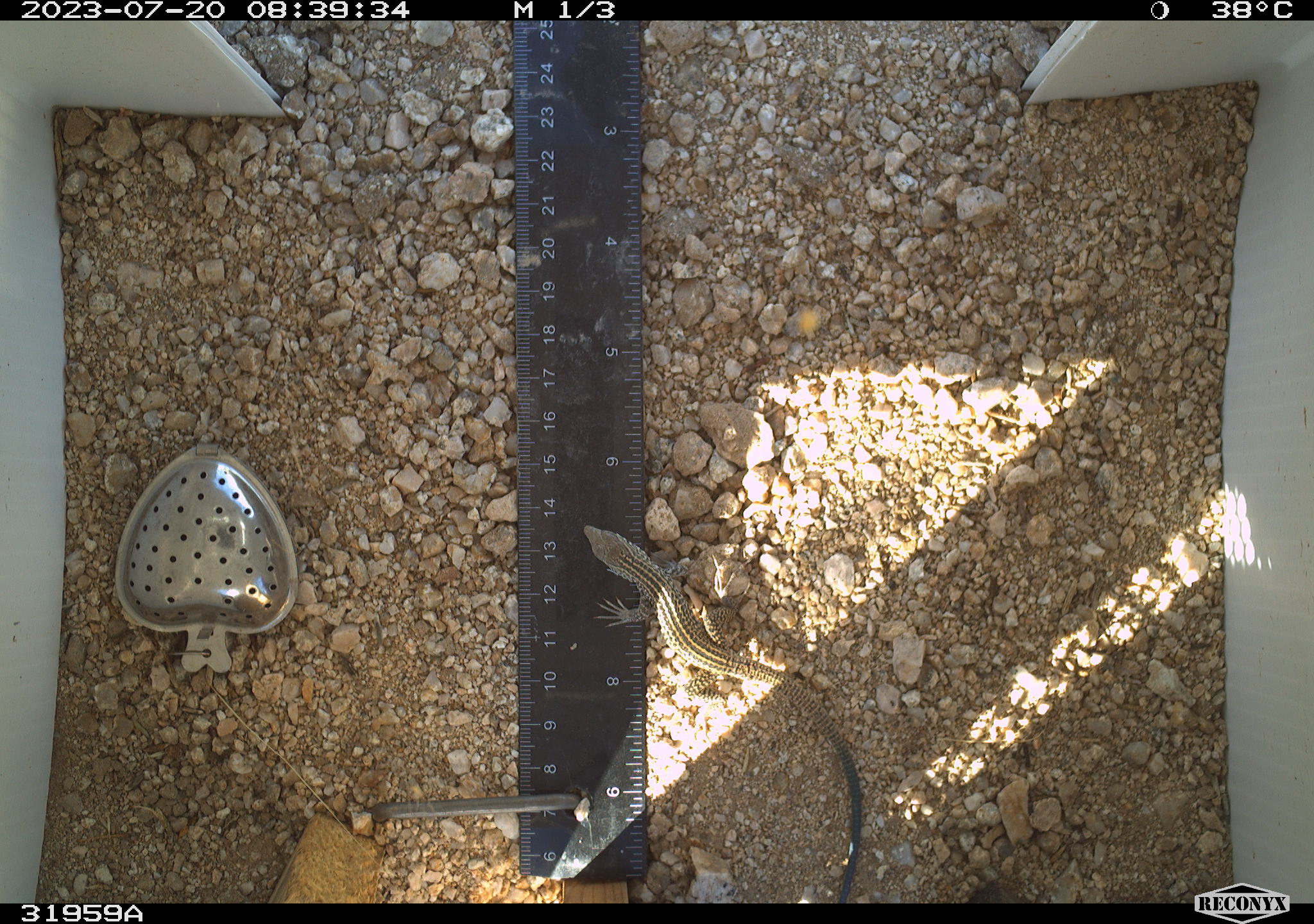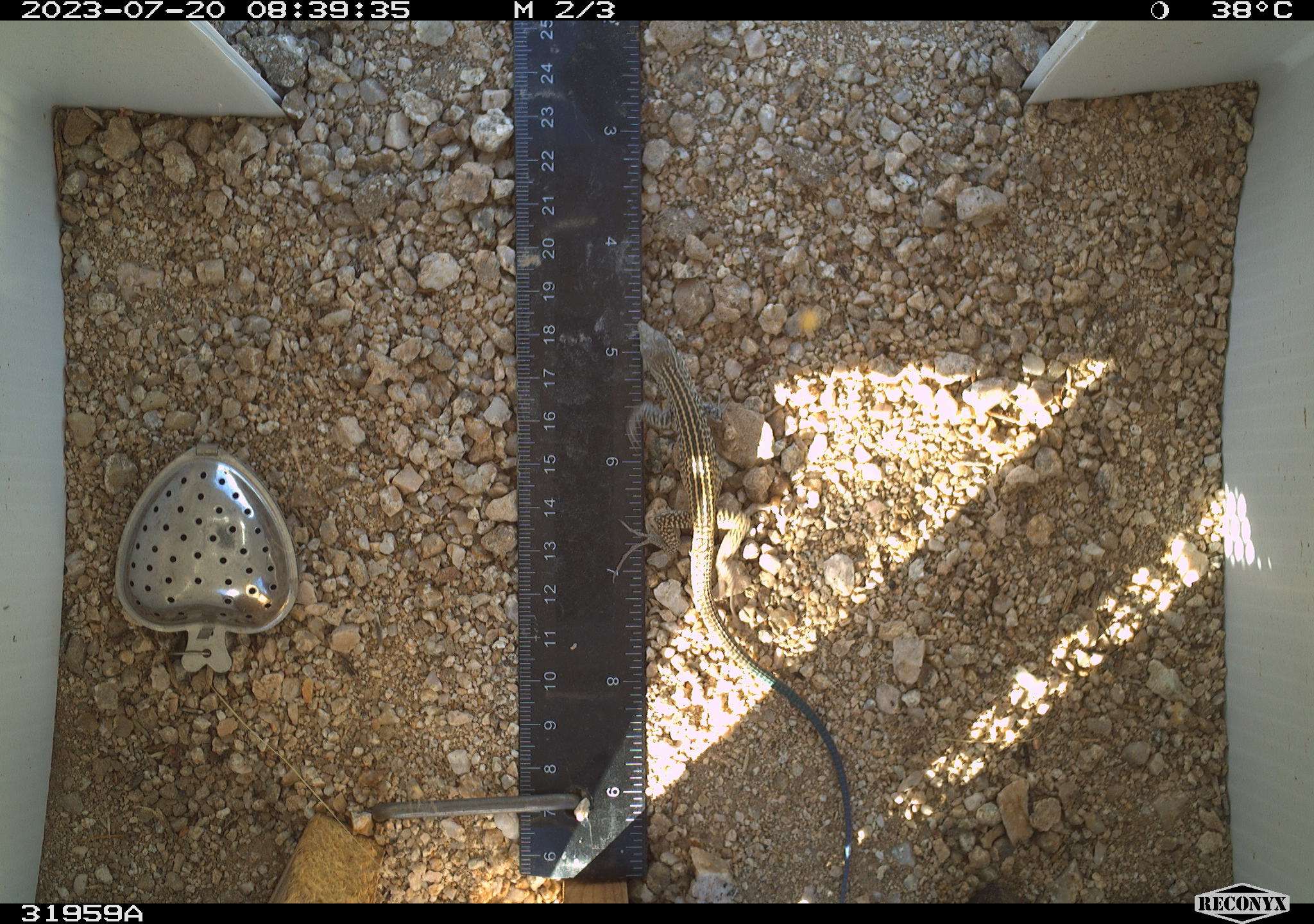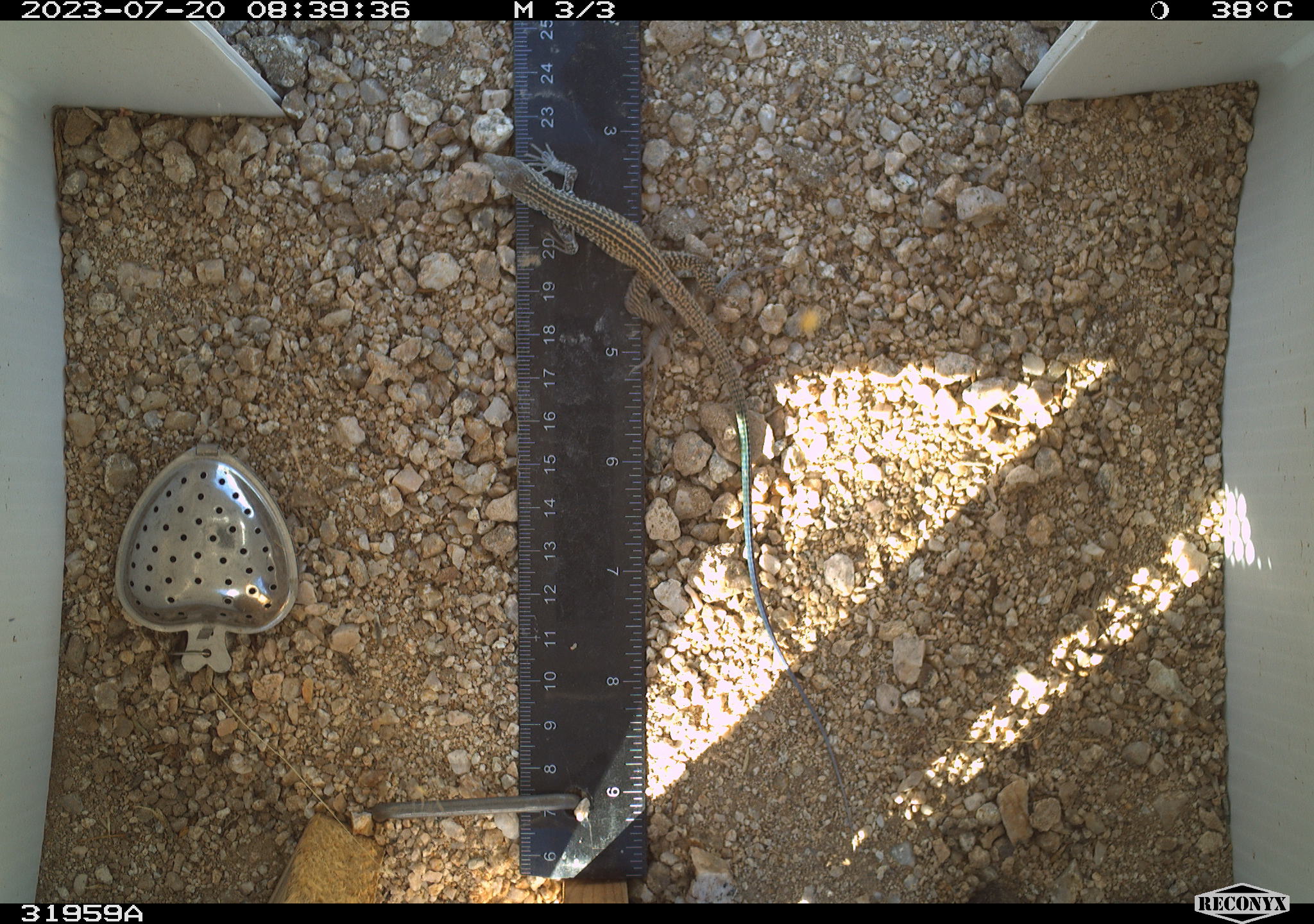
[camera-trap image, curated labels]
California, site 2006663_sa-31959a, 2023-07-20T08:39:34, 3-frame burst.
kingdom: Animalia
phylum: Chordata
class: Reptilia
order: Squamata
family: Teiidae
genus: Aspidoscelis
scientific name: Aspidoscelis tigris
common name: western whiptail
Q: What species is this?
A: Western whiptail (Aspidoscelis tigris).